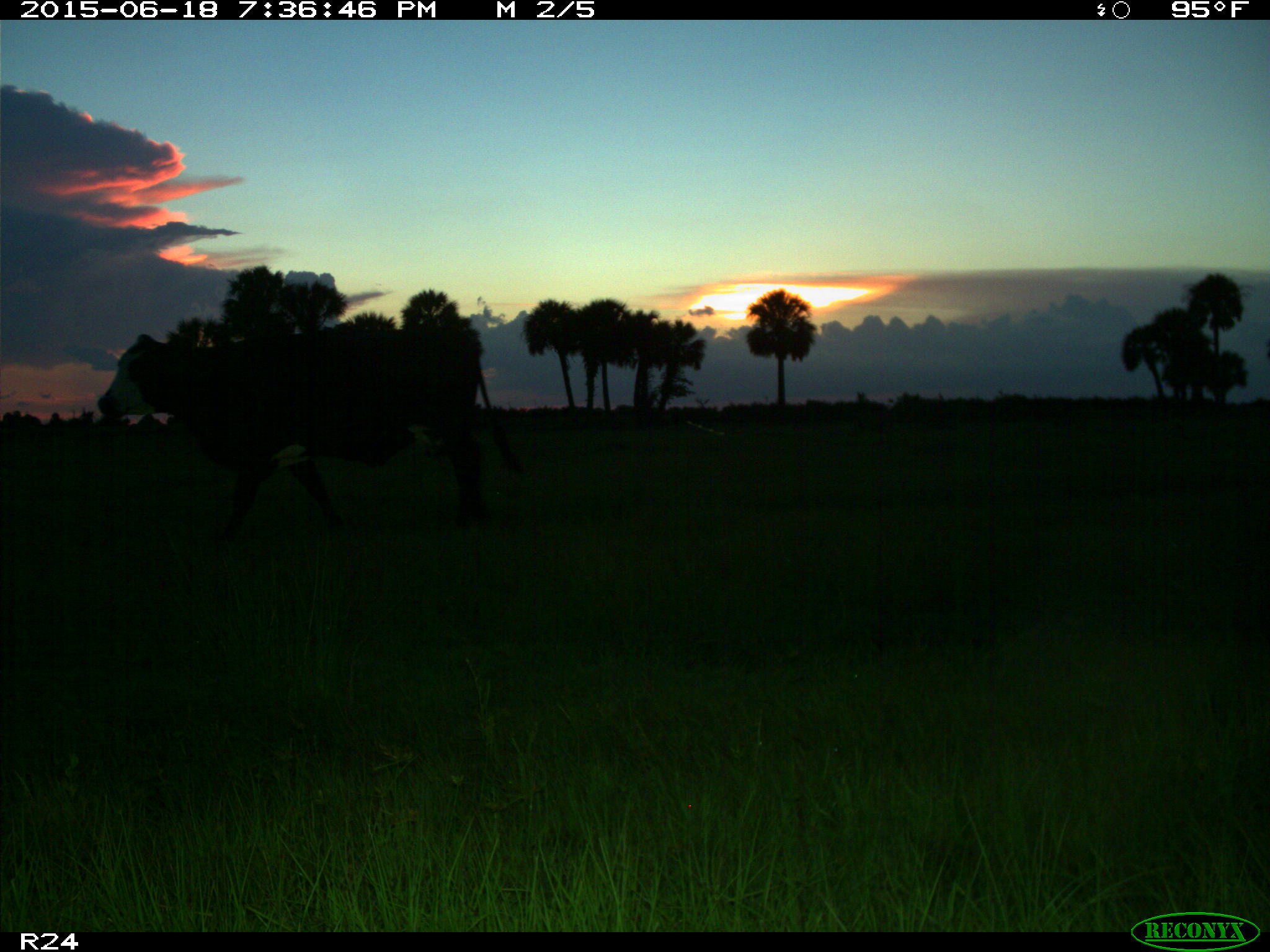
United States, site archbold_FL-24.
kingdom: Animalia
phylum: Chordata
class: Mammalia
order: Artiodactyla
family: Bovidae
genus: Bos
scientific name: Bos taurus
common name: domestic cow